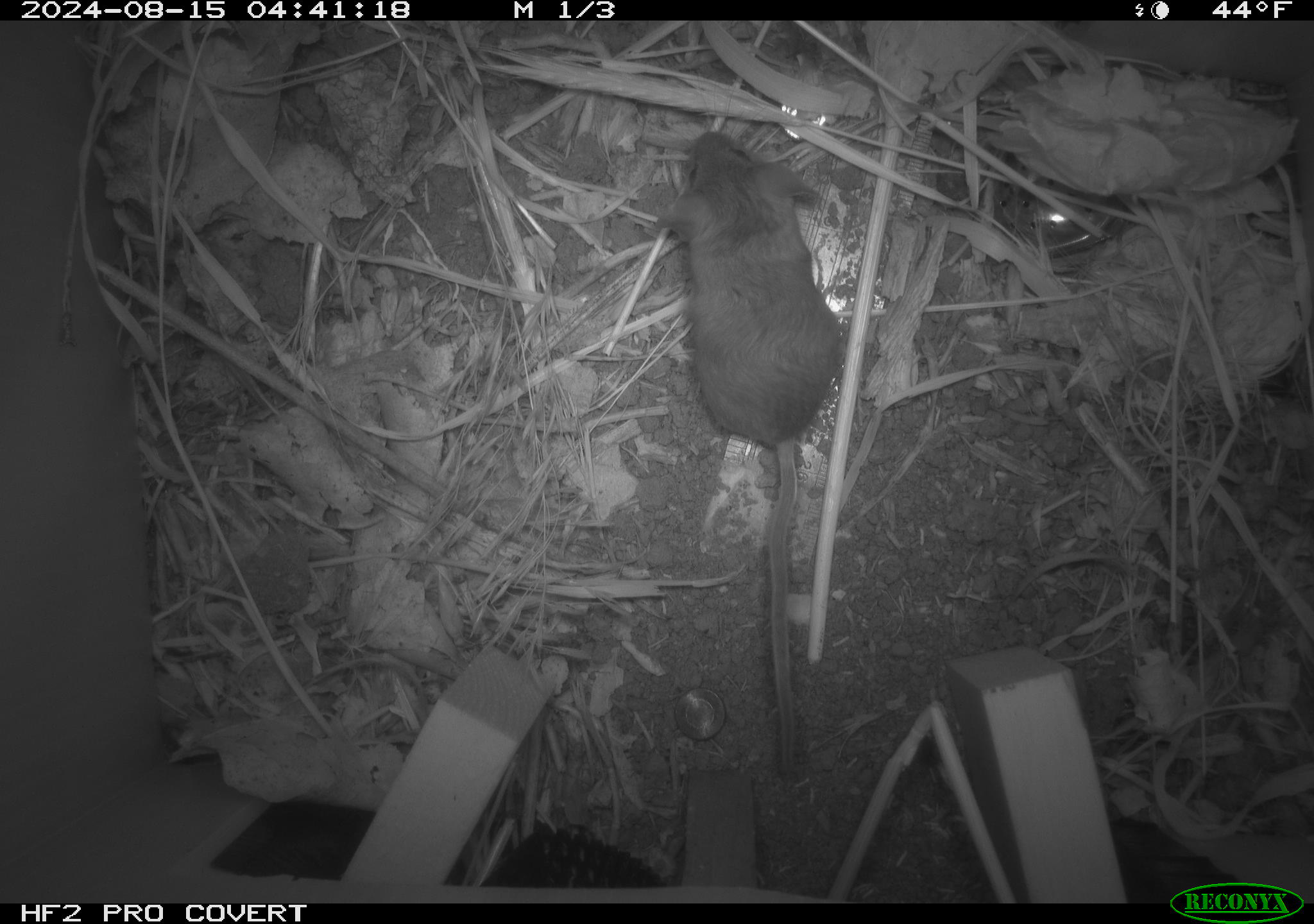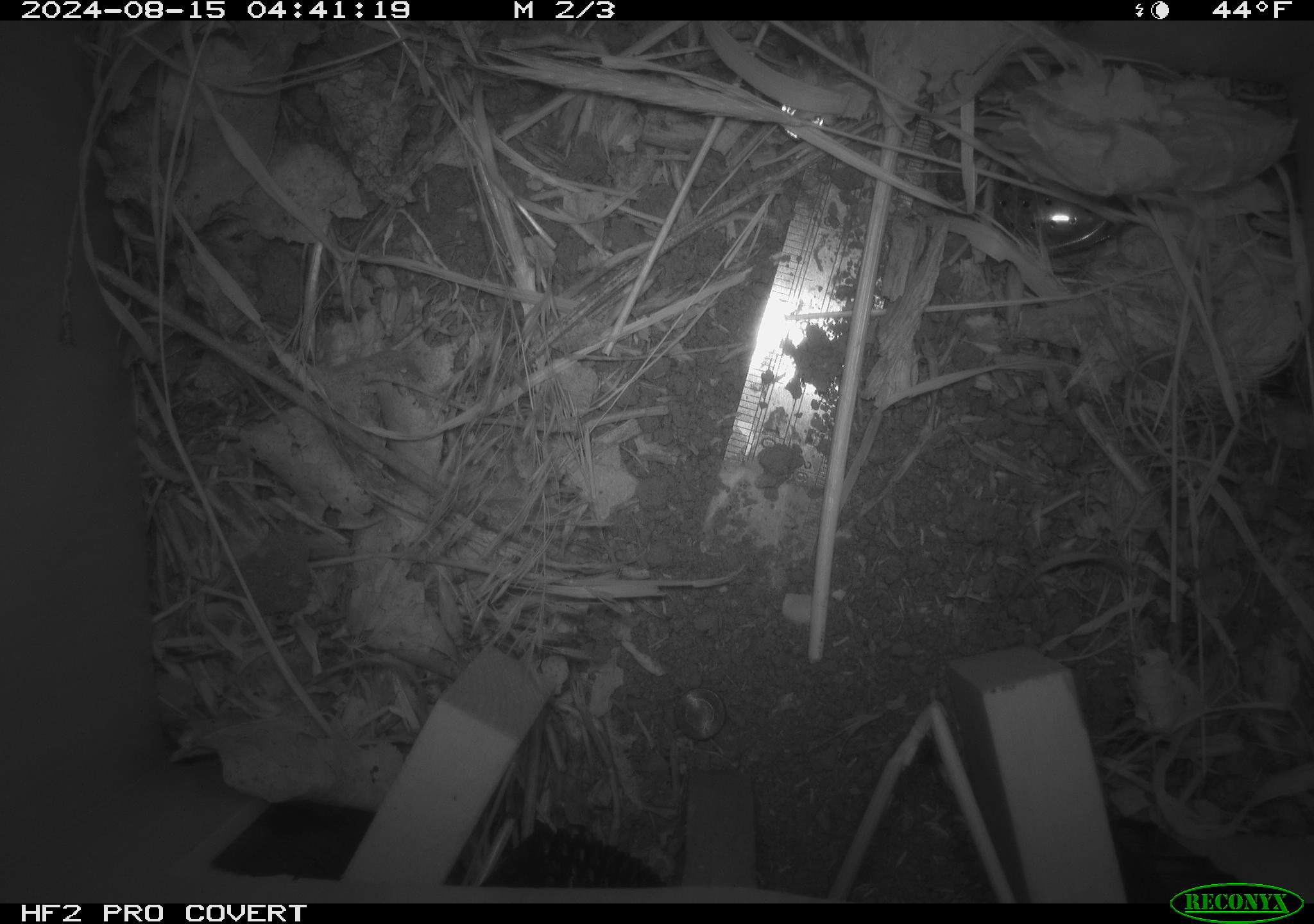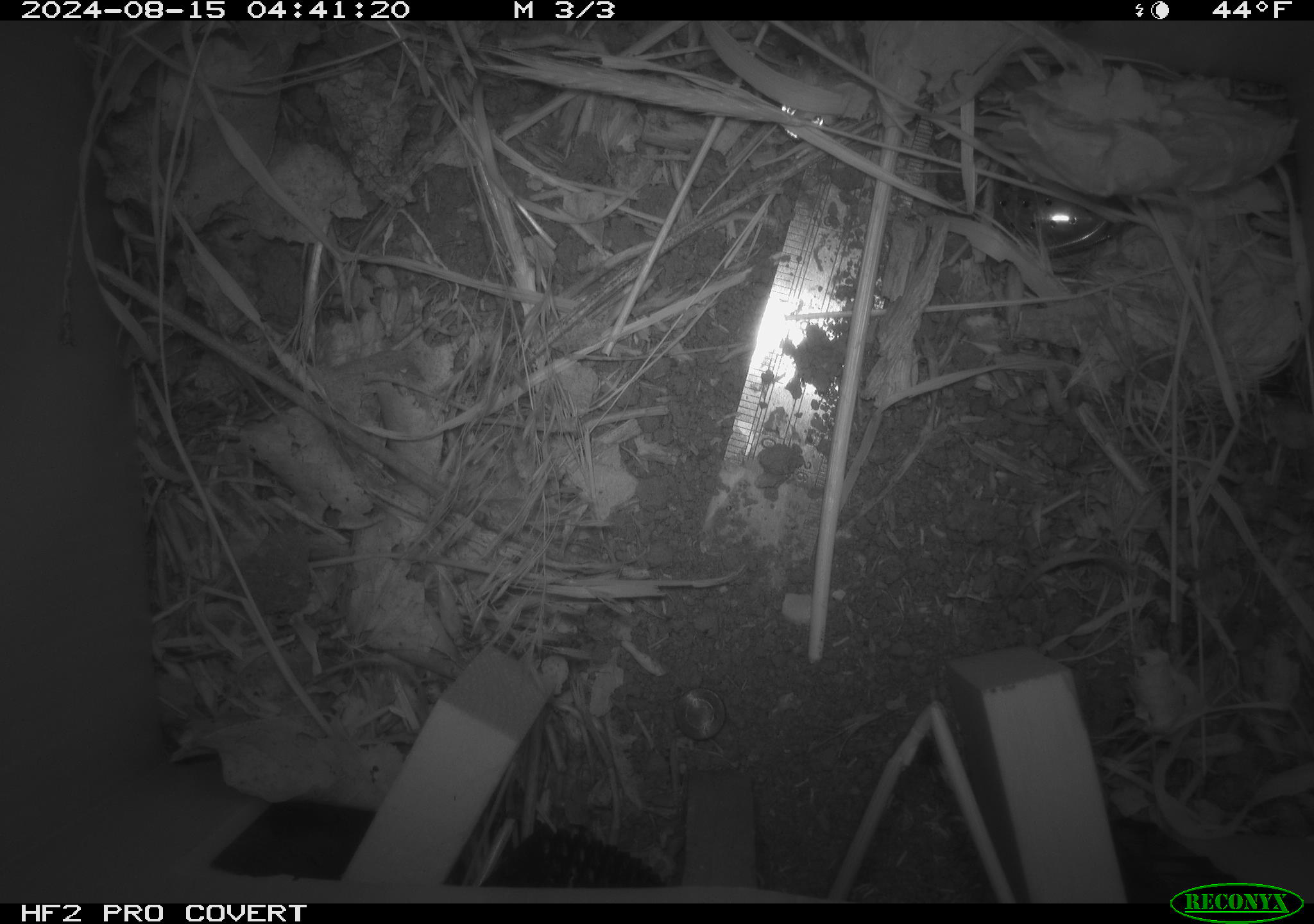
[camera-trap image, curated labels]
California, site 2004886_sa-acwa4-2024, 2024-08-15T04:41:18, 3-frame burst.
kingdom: Animalia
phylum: Chordata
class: Mammalia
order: Rodentia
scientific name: Rodentia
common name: mouse species